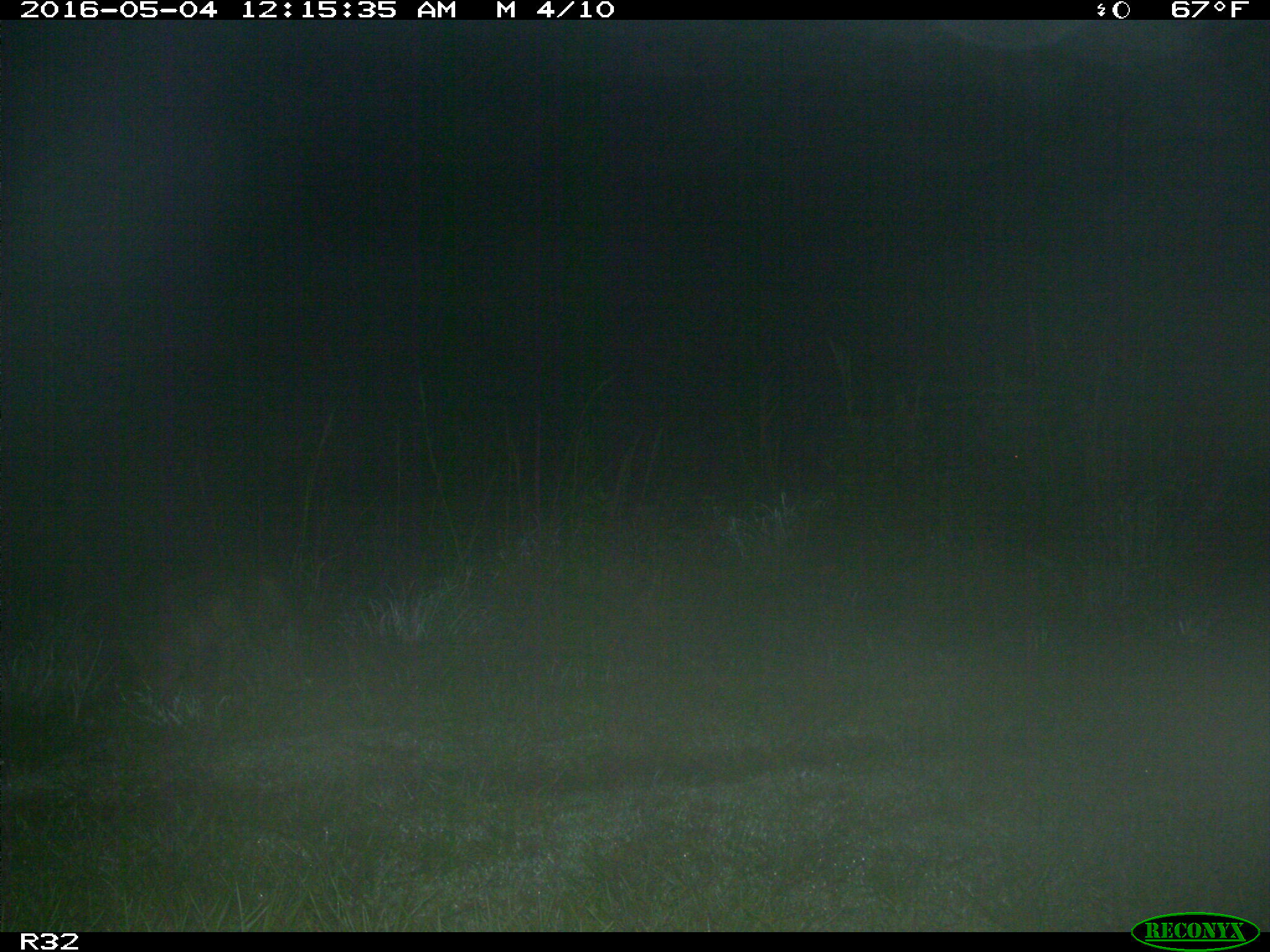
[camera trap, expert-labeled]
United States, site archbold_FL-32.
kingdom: Animalia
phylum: Chordata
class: Mammalia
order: Carnivora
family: Canidae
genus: Canis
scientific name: Canis latrans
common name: coyote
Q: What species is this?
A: Canis latrans (coyote).